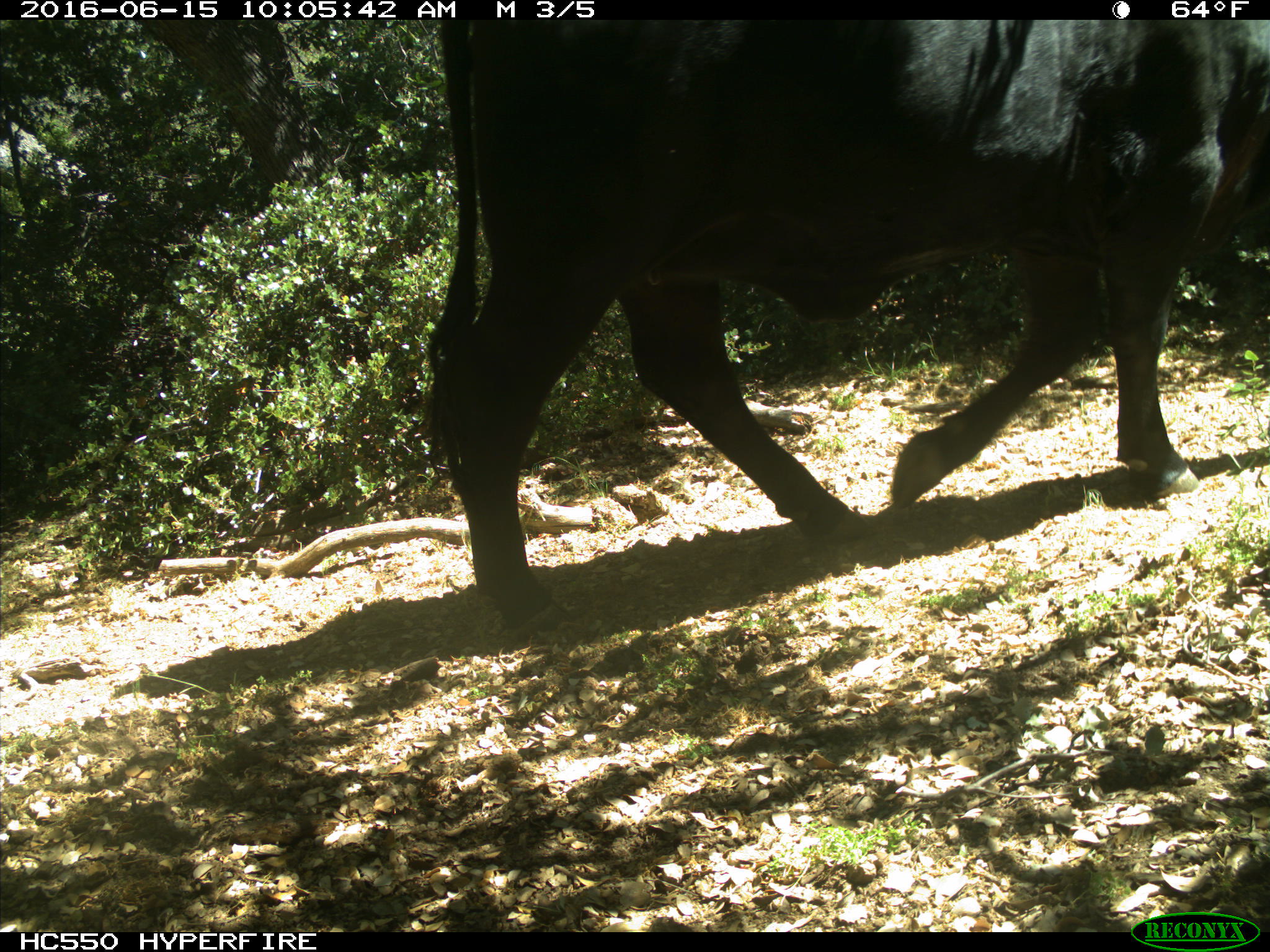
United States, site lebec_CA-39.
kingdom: Animalia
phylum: Chordata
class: Mammalia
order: Artiodactyla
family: Bovidae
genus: Bos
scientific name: Bos taurus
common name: domestic cow